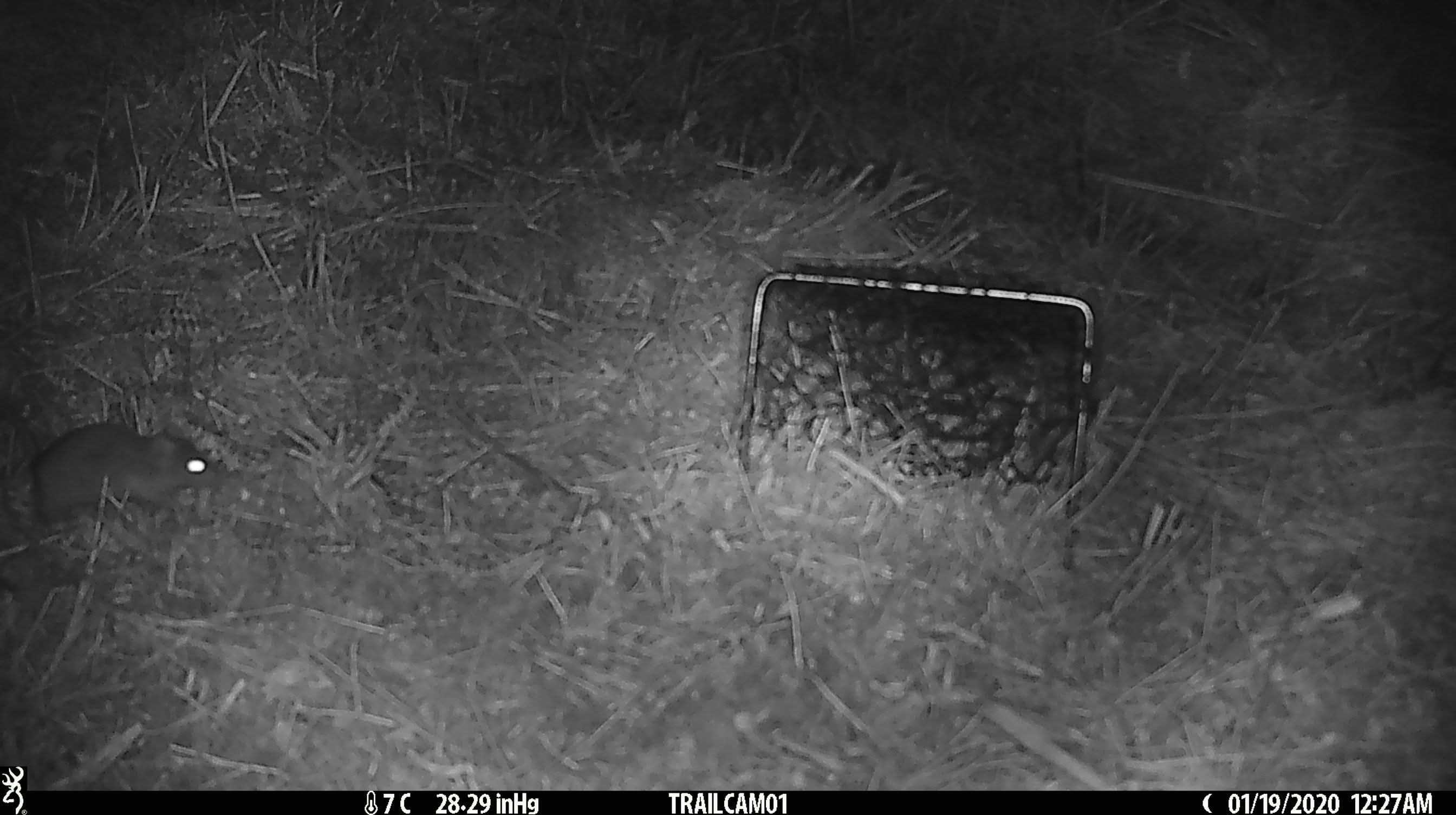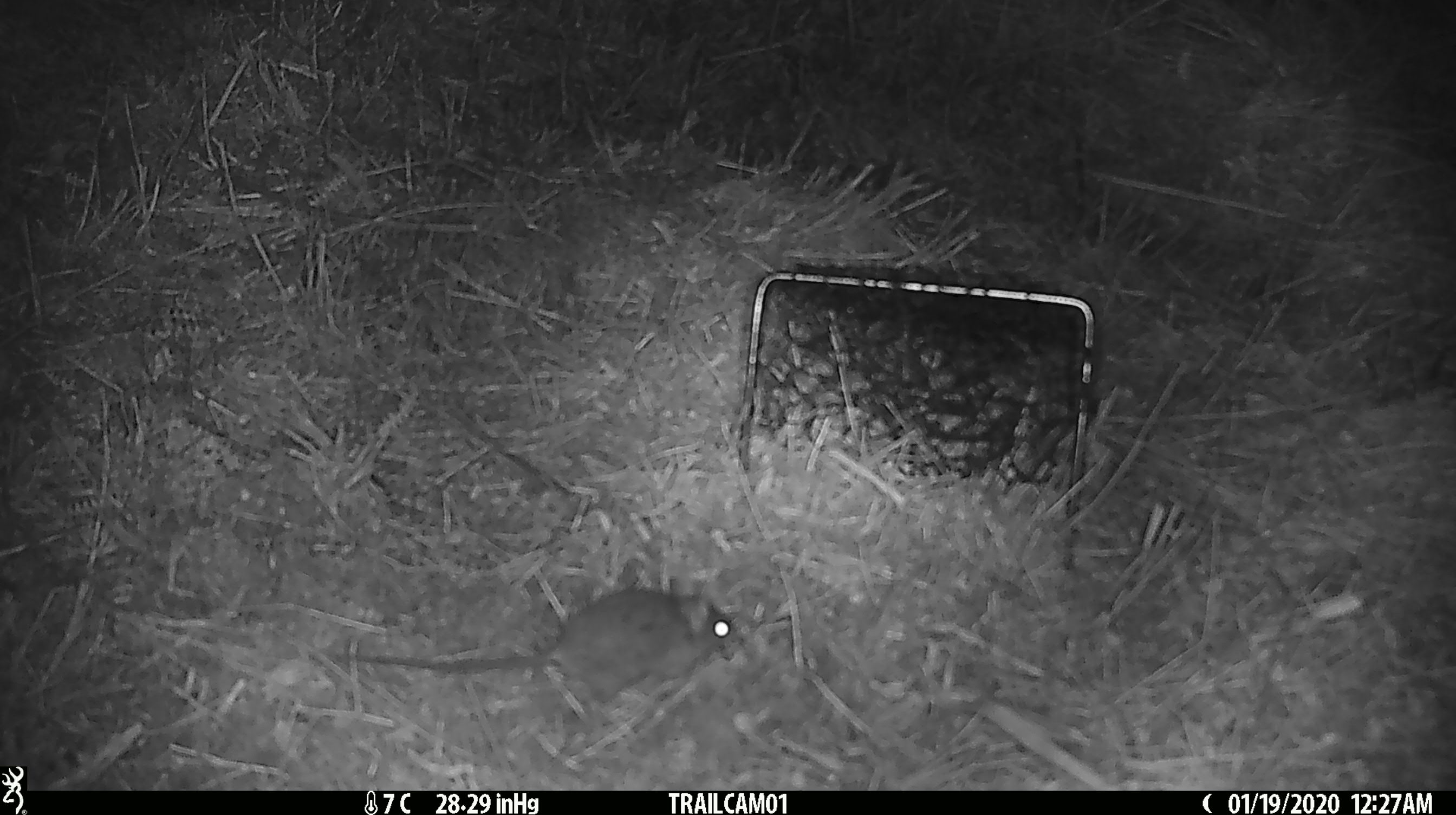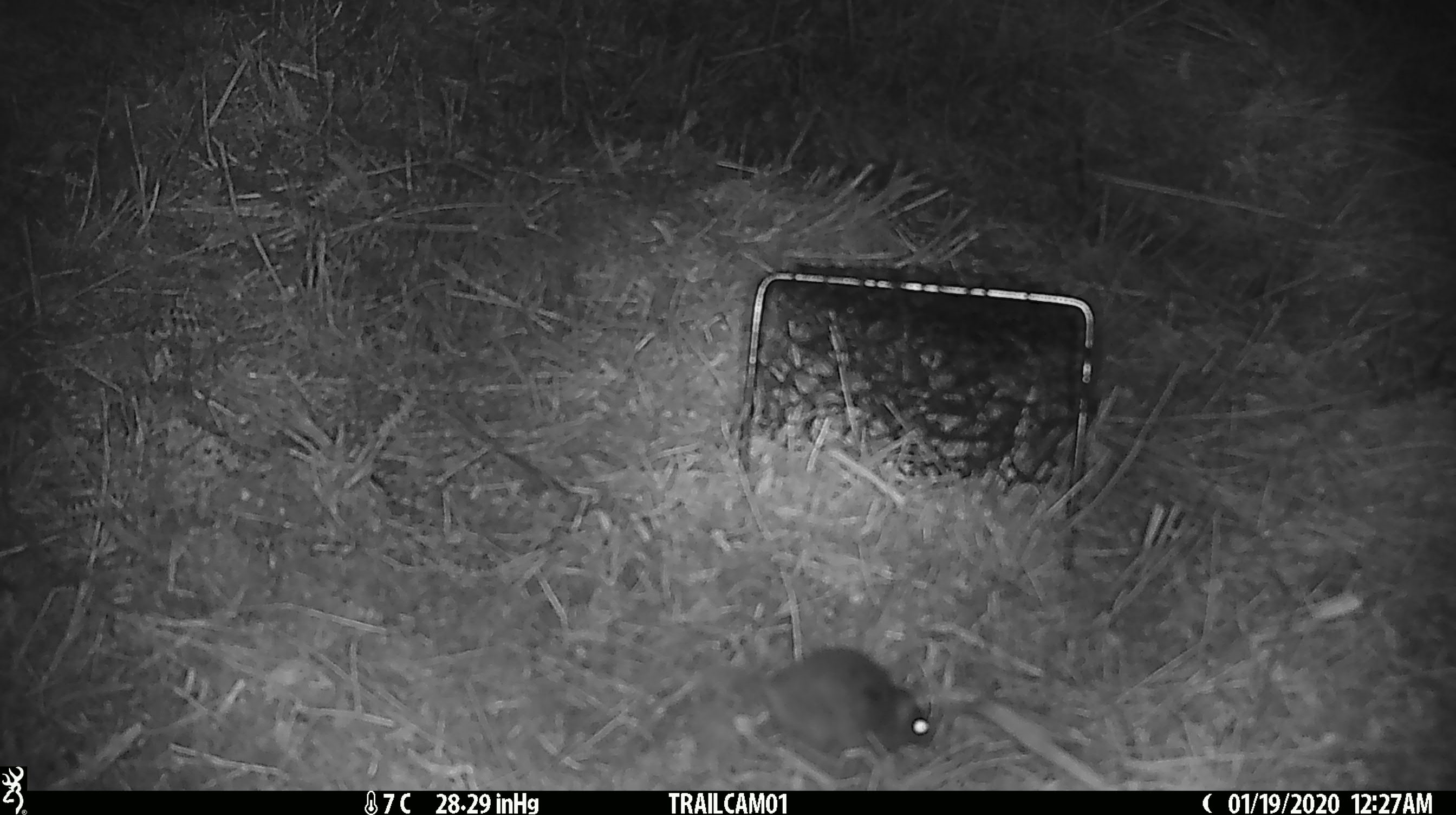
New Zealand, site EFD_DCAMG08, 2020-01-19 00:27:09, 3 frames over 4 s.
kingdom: Animalia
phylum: Chordata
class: Mammalia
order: Rodentia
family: Muridae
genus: Mus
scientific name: Mus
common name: mouse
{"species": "mouse (Mus)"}